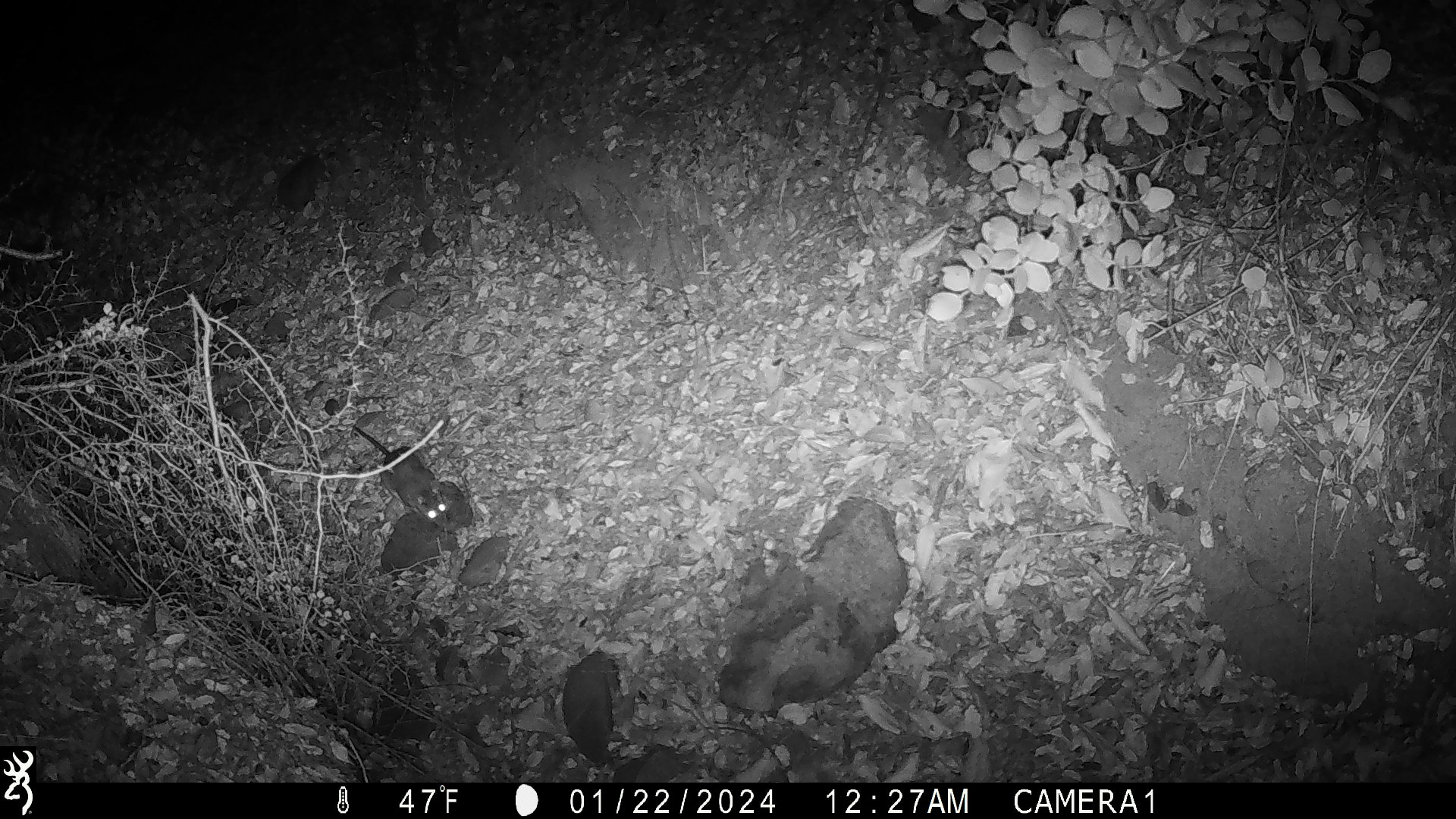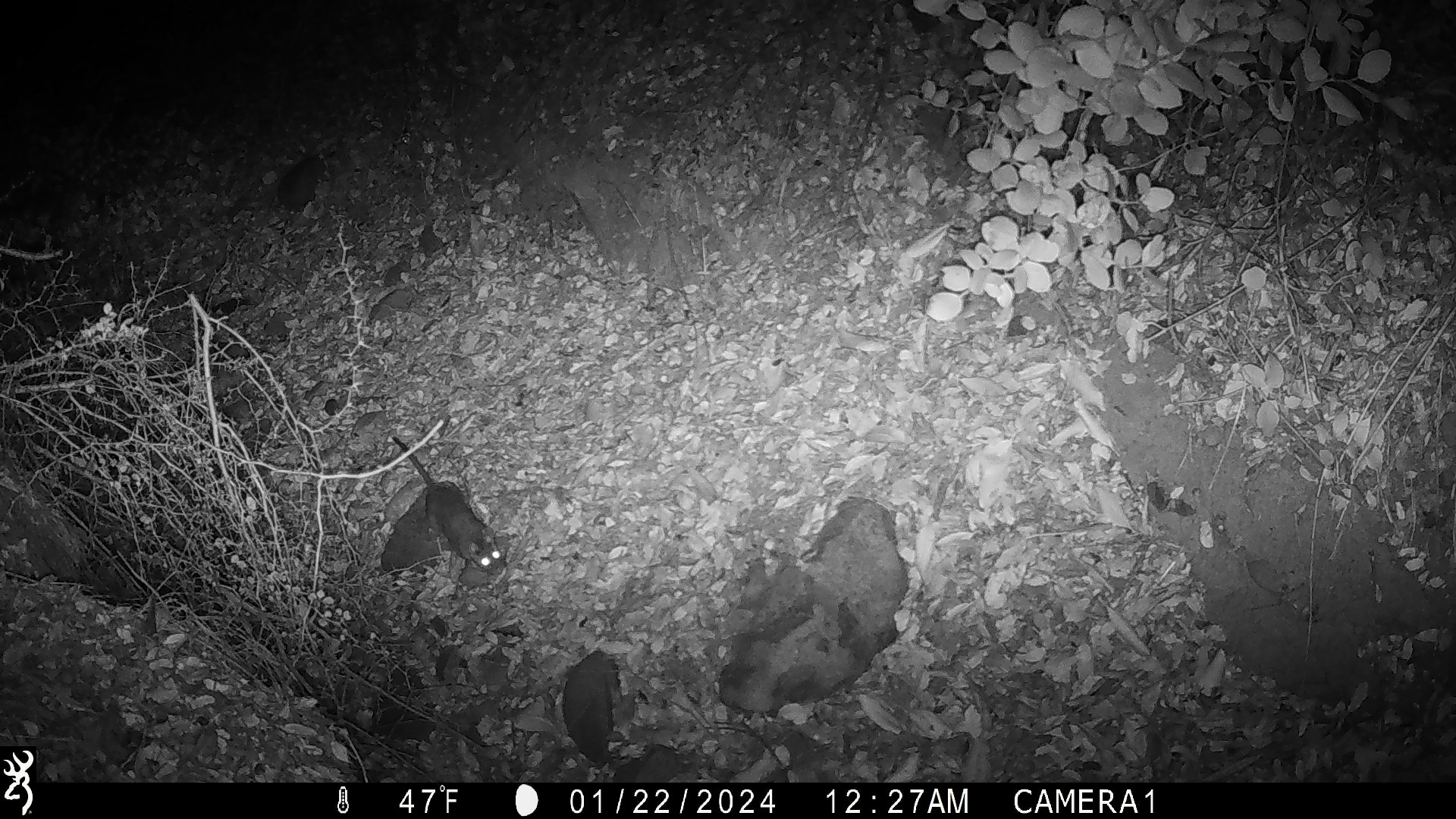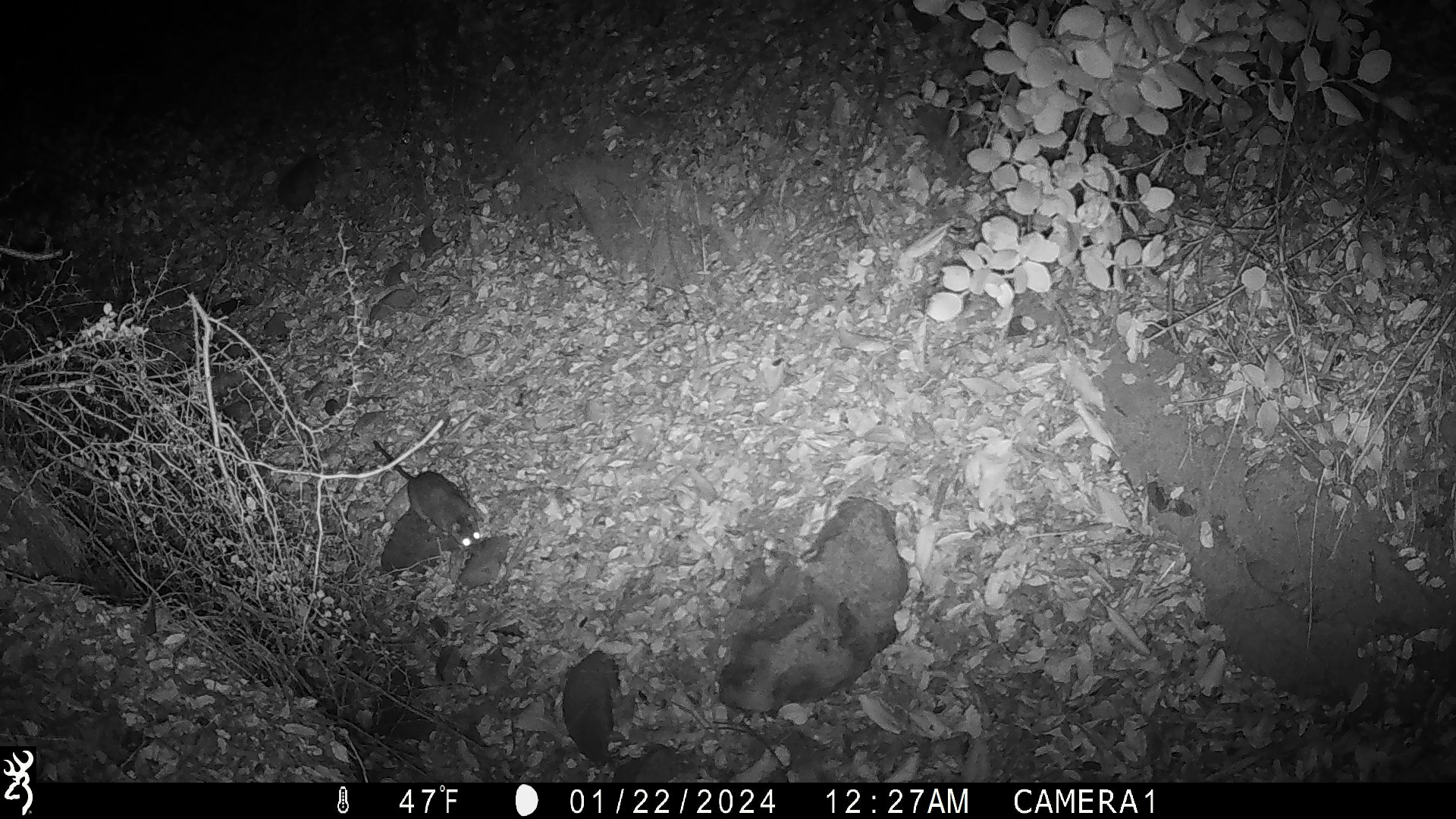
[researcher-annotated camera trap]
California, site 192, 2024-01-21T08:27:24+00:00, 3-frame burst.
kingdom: Animalia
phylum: Chordata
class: Mammalia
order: Rodentia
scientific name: Rodentia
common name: mouse or rat